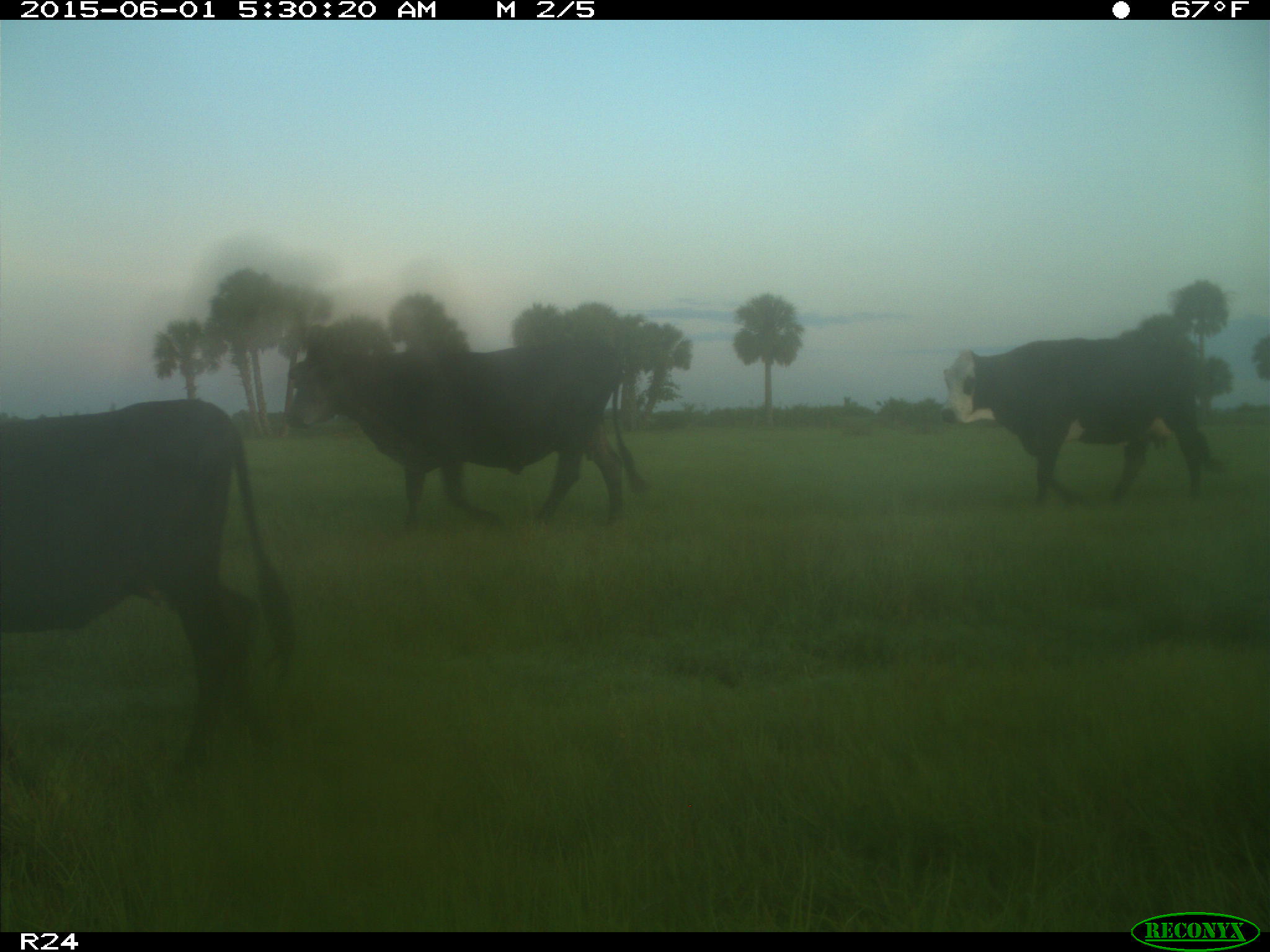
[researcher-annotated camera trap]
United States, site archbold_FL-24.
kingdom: Animalia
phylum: Chordata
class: Mammalia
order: Artiodactyla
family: Bovidae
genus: Bos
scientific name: Bos taurus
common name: domestic cow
Bos taurus (domestic cow).